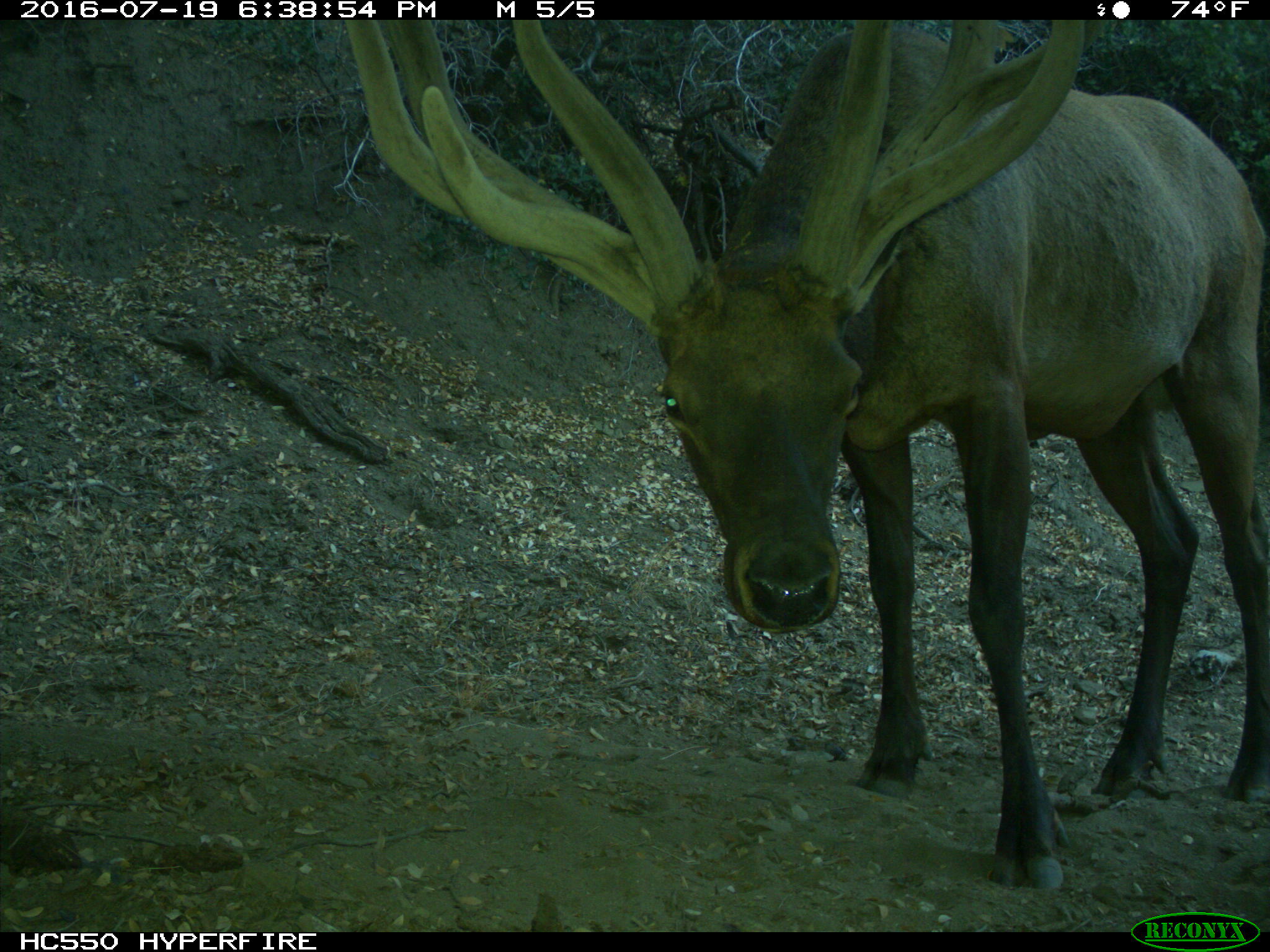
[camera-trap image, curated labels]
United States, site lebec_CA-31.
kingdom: Animalia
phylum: Chordata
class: Mammalia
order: Artiodactyla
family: Cervidae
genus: Cervus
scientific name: Cervus canadensis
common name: elk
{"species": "Cervus canadensis (elk)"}